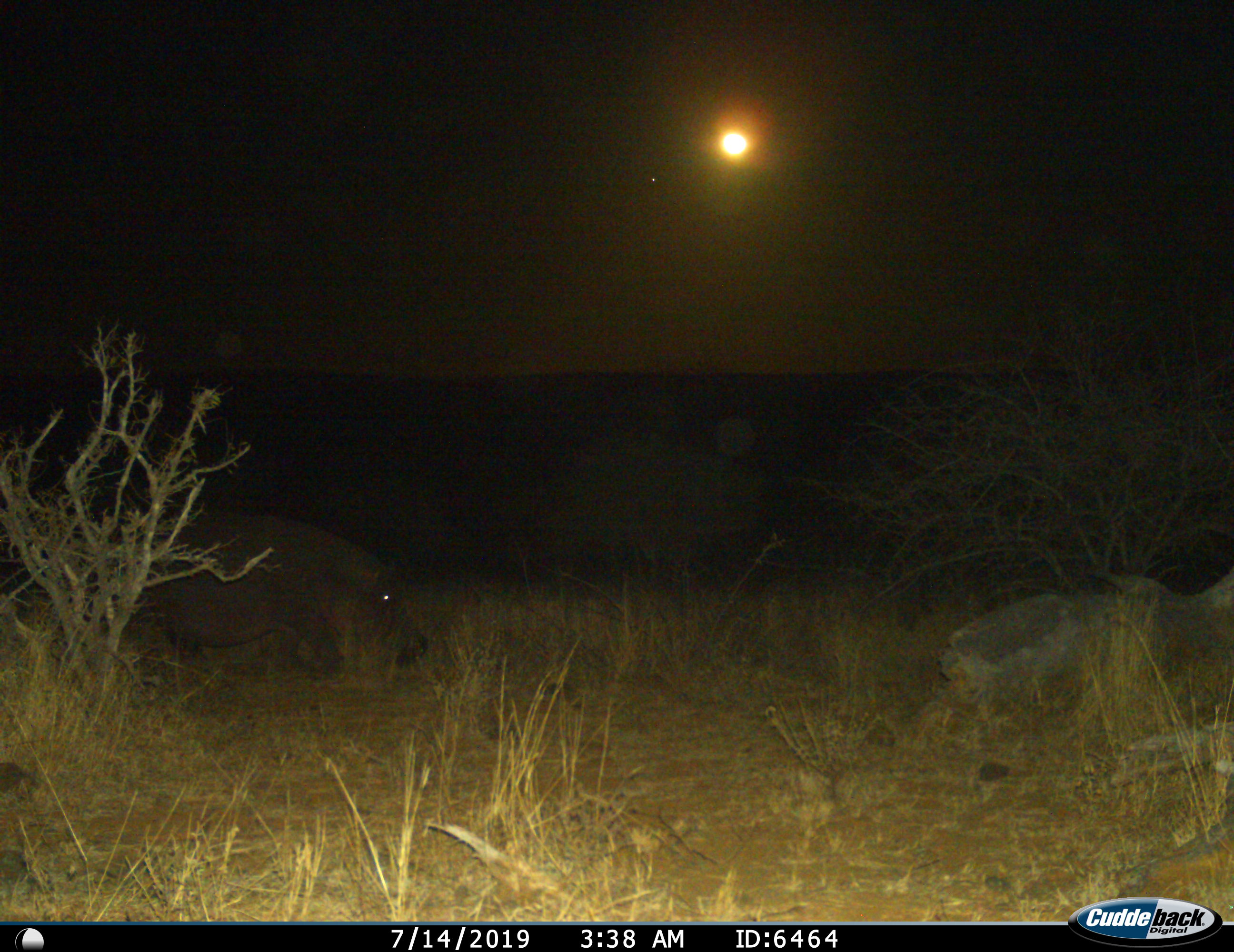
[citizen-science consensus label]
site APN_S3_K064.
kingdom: Animalia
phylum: Chordata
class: Mammalia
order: Artiodactyla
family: Hippopotamidae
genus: Hippopotamus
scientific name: Hippopotamus amphibius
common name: hippopotamus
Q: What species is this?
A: Hippopotamus (Hippopotamus amphibius).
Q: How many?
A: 1.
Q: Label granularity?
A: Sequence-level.